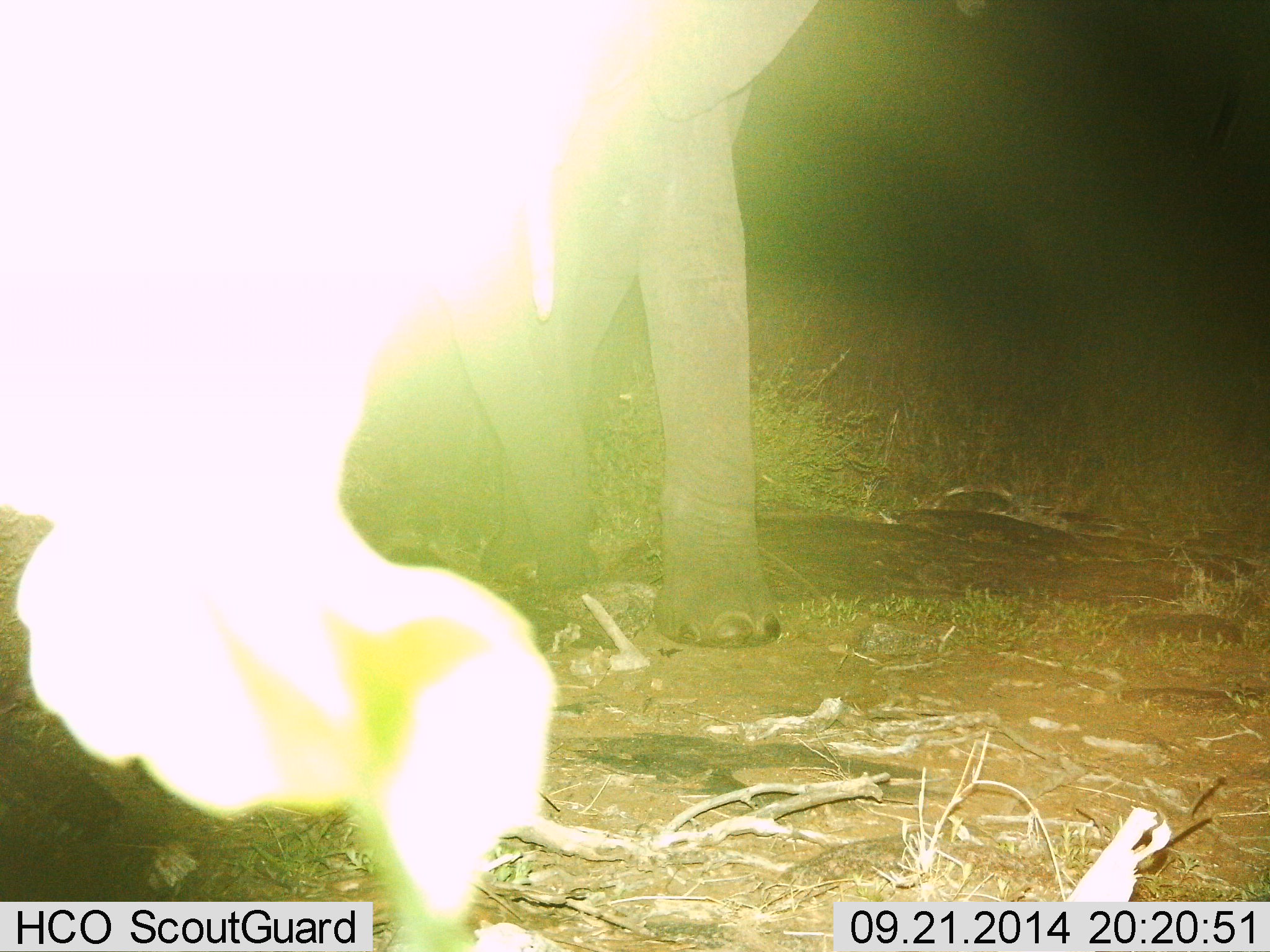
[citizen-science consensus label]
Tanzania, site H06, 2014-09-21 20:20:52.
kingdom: Animalia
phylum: Chordata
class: Mammalia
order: Proboscidea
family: Elephantidae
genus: Loxodonta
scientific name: Loxodonta africana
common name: african bush elephant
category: elephant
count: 1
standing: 50%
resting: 0%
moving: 50%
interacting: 20%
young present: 0%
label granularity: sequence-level